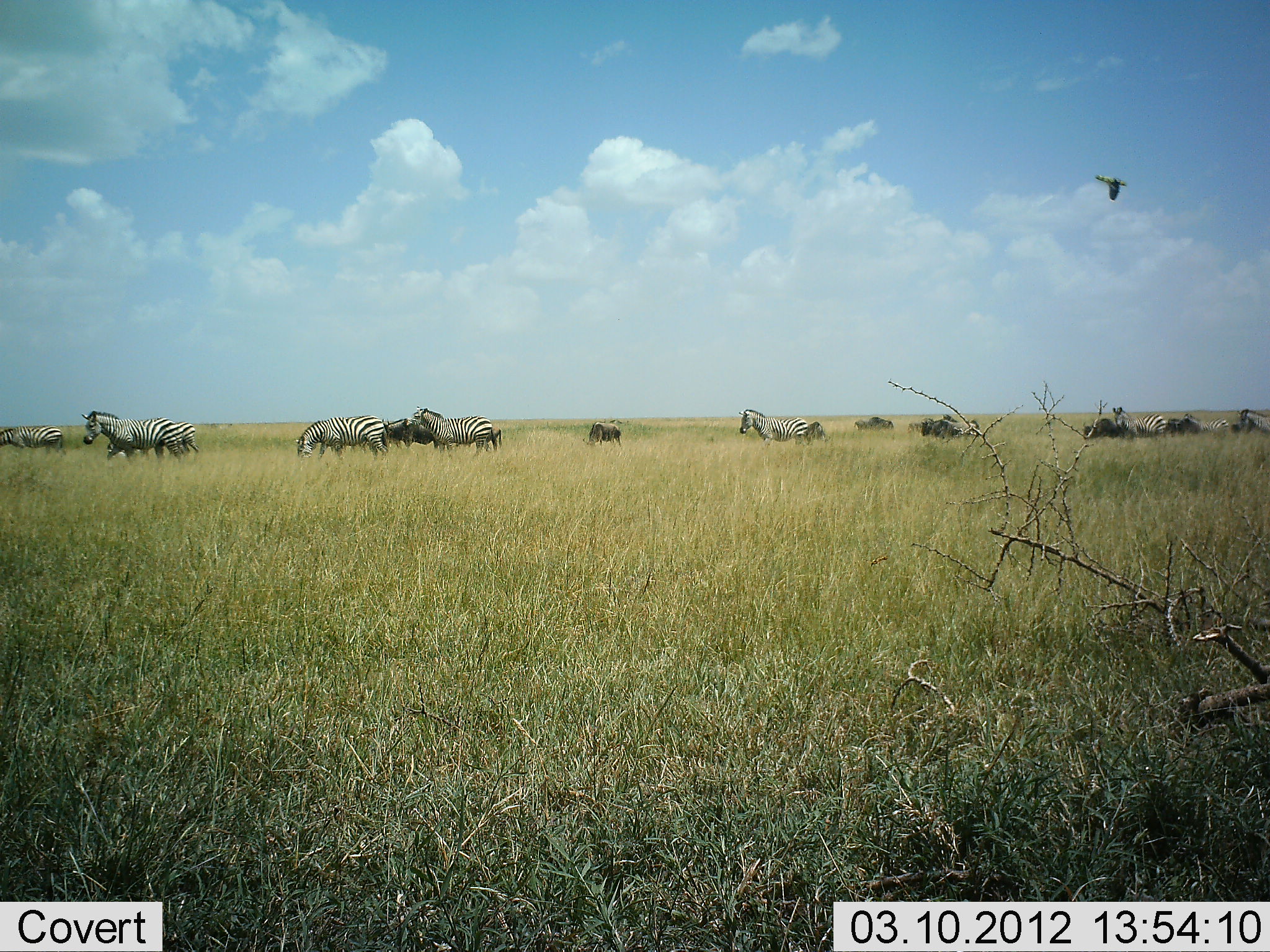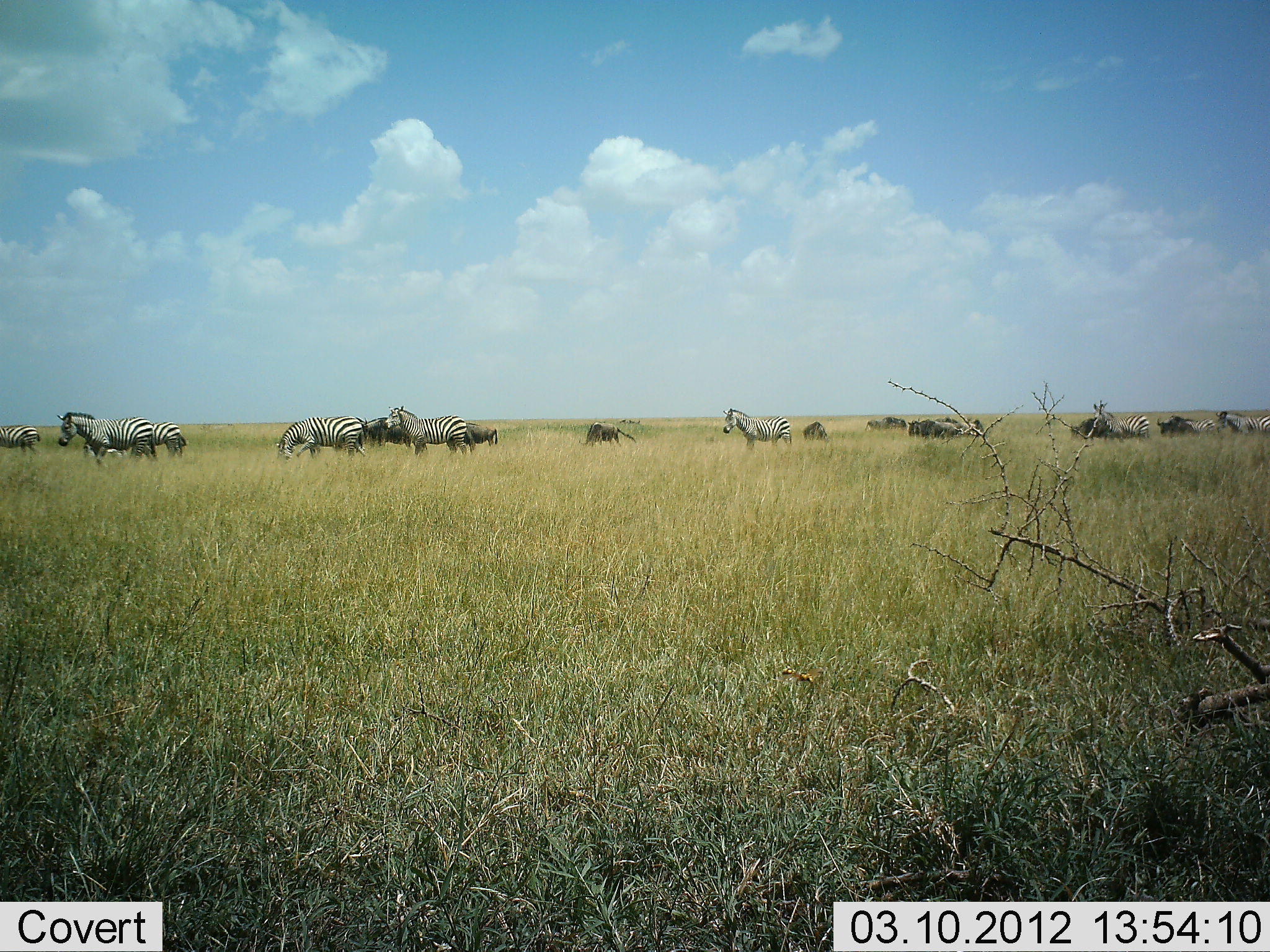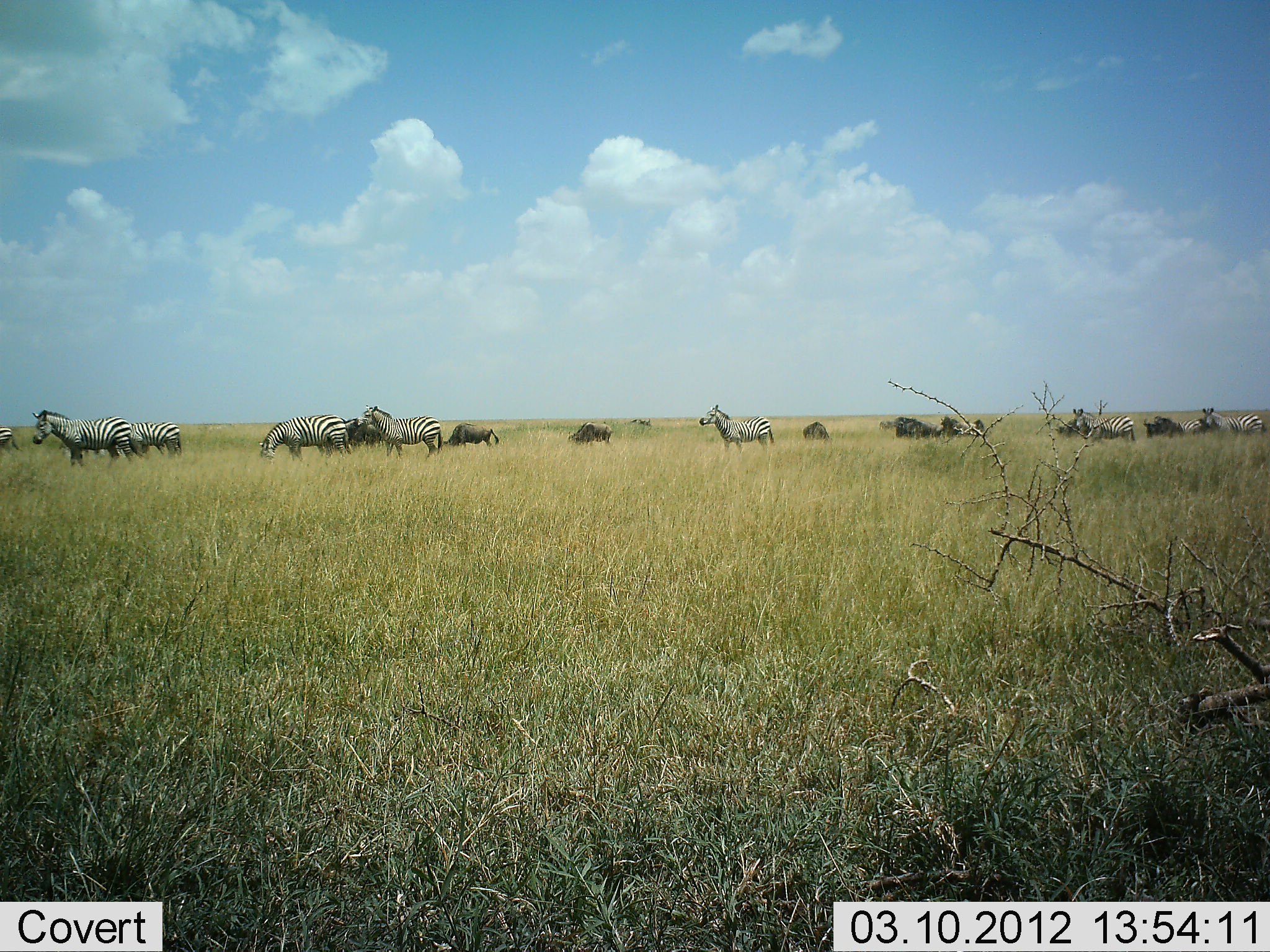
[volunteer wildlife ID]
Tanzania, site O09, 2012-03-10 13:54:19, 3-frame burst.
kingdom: Animalia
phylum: Chordata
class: Mammalia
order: Artiodactyla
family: Bovidae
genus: Connochaetes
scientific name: Connochaetes taurinus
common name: blue wildebeest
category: wildebeest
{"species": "wildebeest (blue wildebeest) (Connochaetes taurinus)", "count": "8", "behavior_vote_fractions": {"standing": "15%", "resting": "0%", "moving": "80%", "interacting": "0%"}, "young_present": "0%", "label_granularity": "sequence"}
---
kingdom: Animalia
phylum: Chordata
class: Mammalia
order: Perissodactyla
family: Equidae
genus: Equus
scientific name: Equus quagga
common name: plains zebra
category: zebra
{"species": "zebra (plains zebra) (Equus quagga)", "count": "10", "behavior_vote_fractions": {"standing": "23%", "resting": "0%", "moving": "93%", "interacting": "0%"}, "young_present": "0%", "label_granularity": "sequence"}